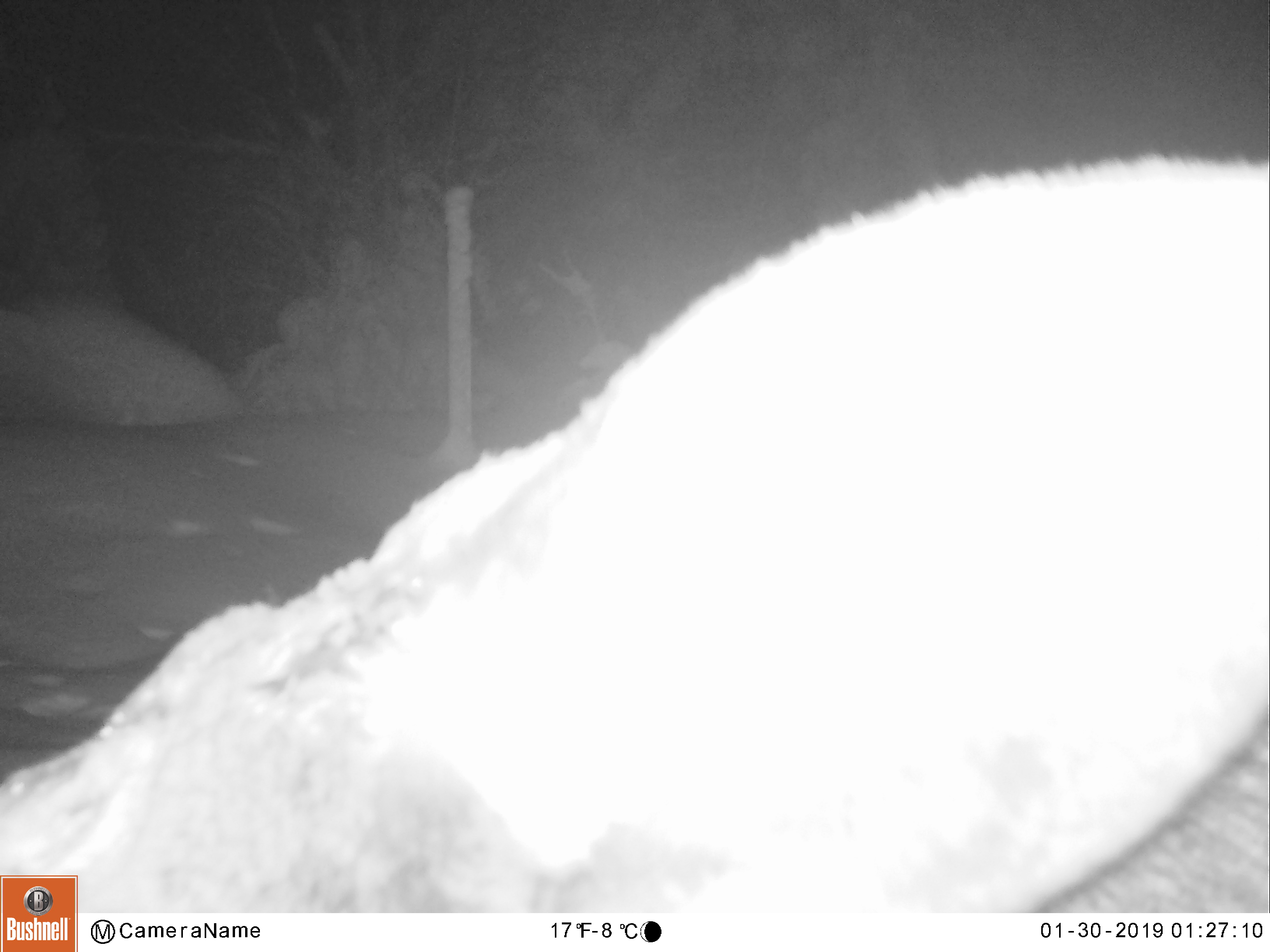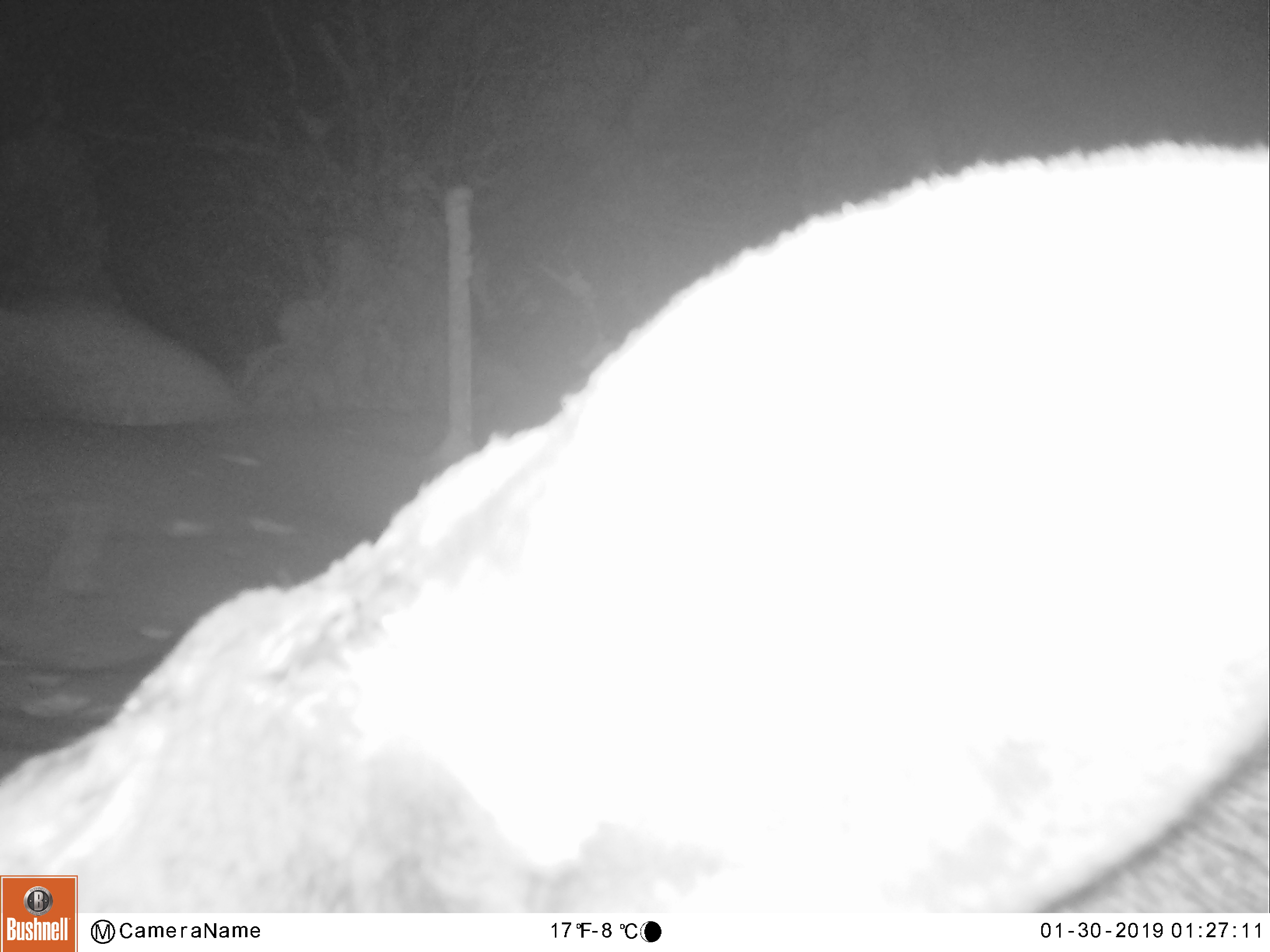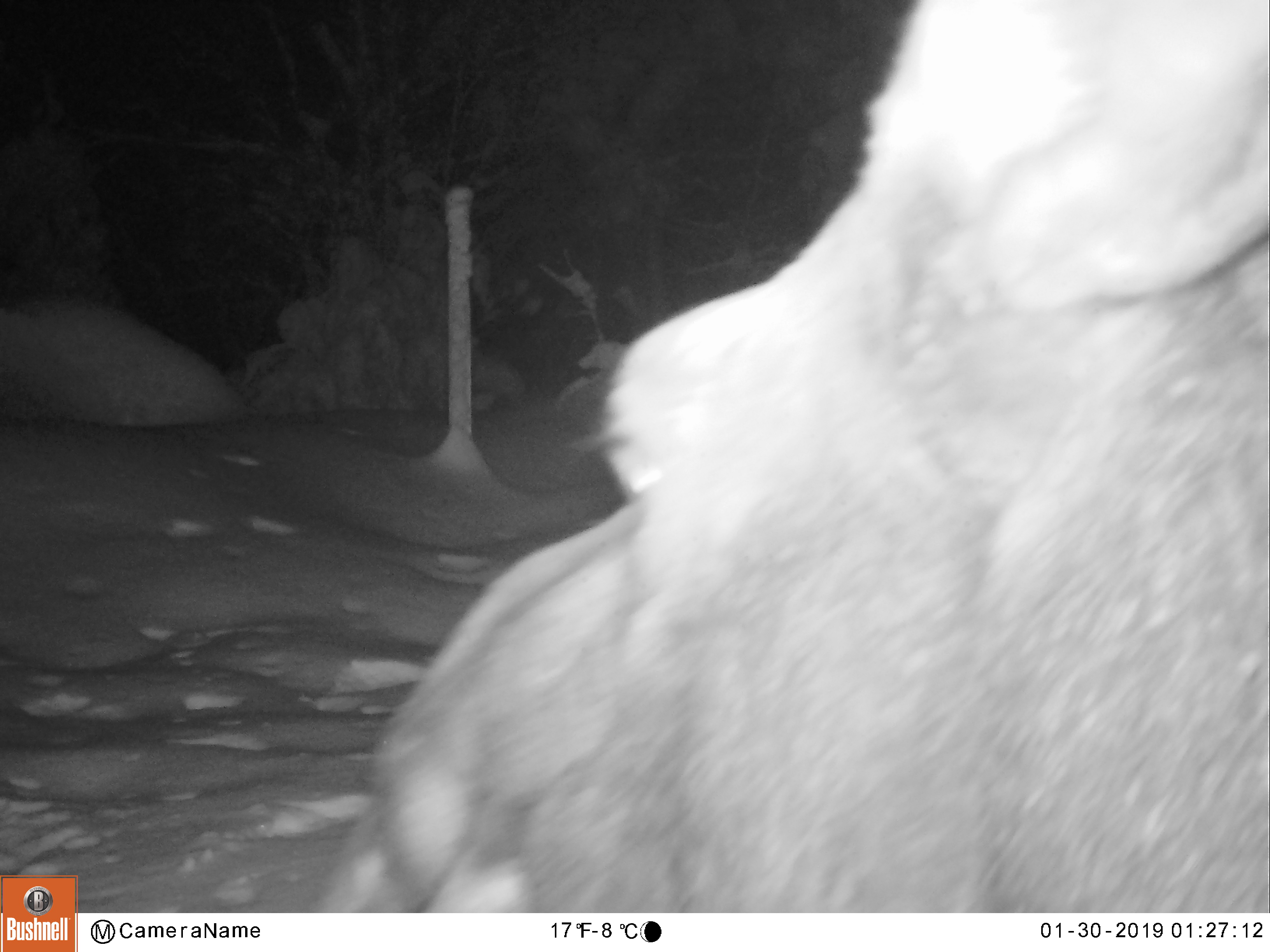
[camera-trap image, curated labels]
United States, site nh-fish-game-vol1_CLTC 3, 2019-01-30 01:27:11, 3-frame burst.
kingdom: Animalia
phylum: Chordata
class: Mammalia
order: Artiodactyla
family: Cervidae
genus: Alces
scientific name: Alces alces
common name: moose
Moose (Alces alces).